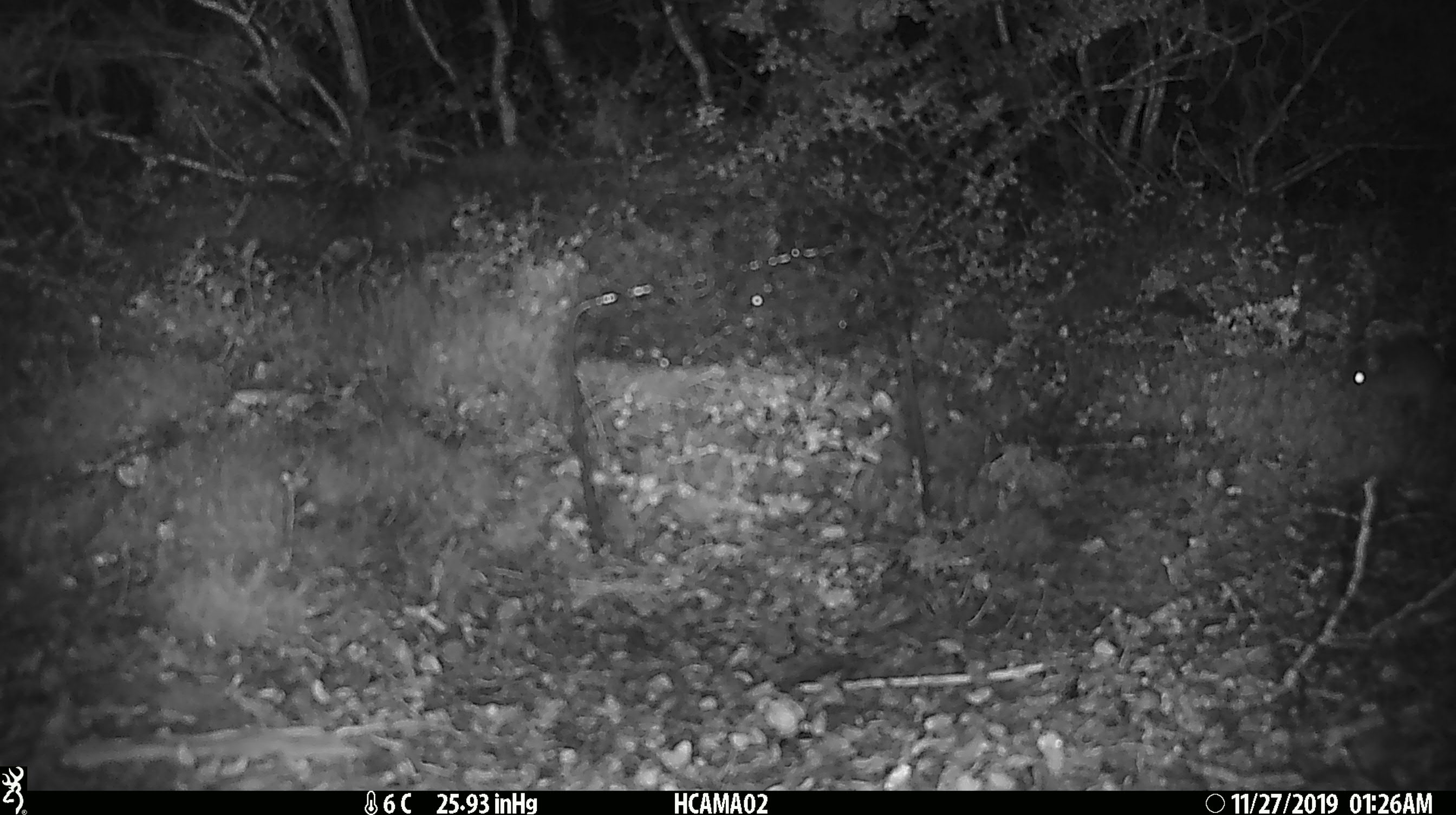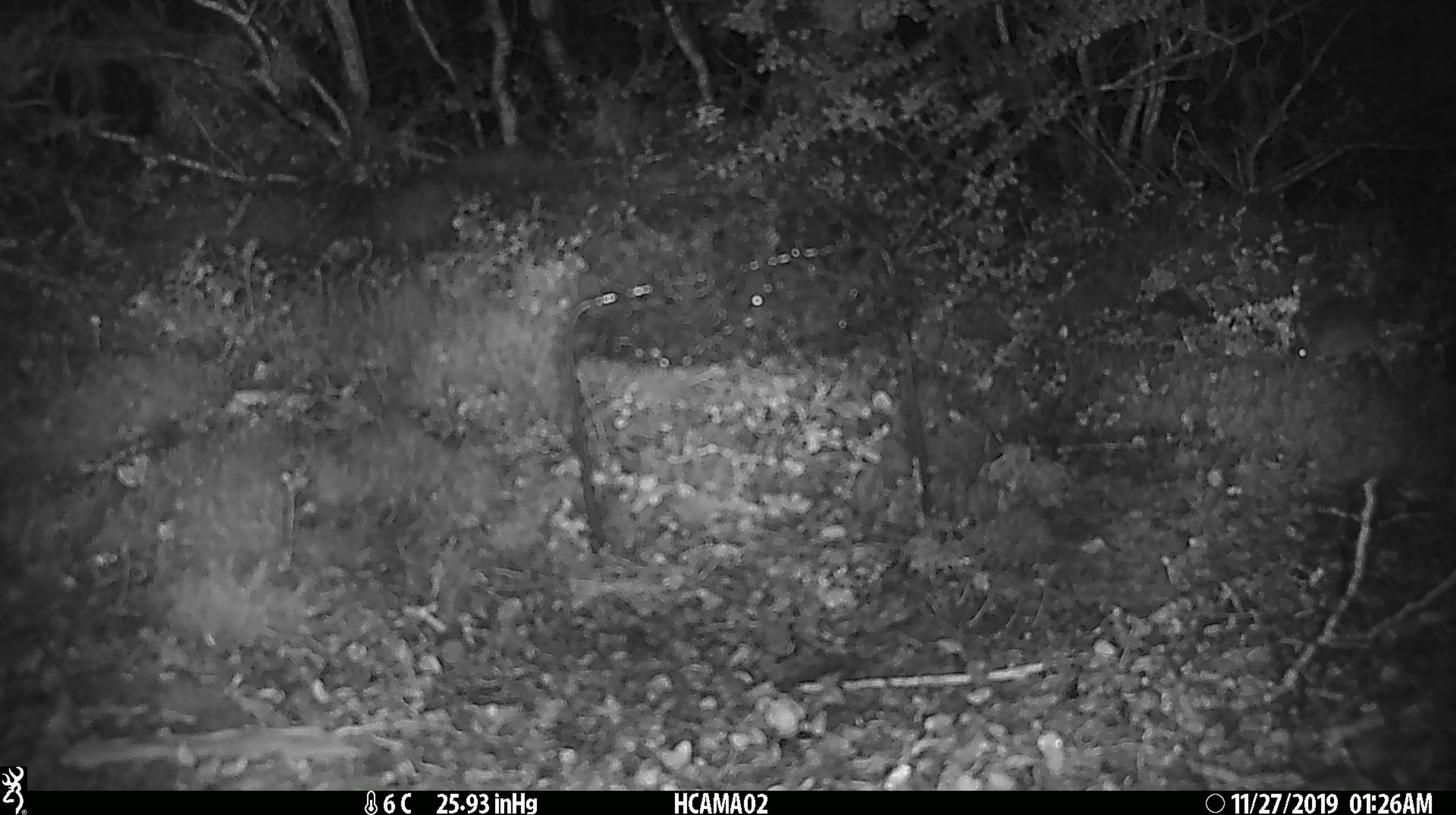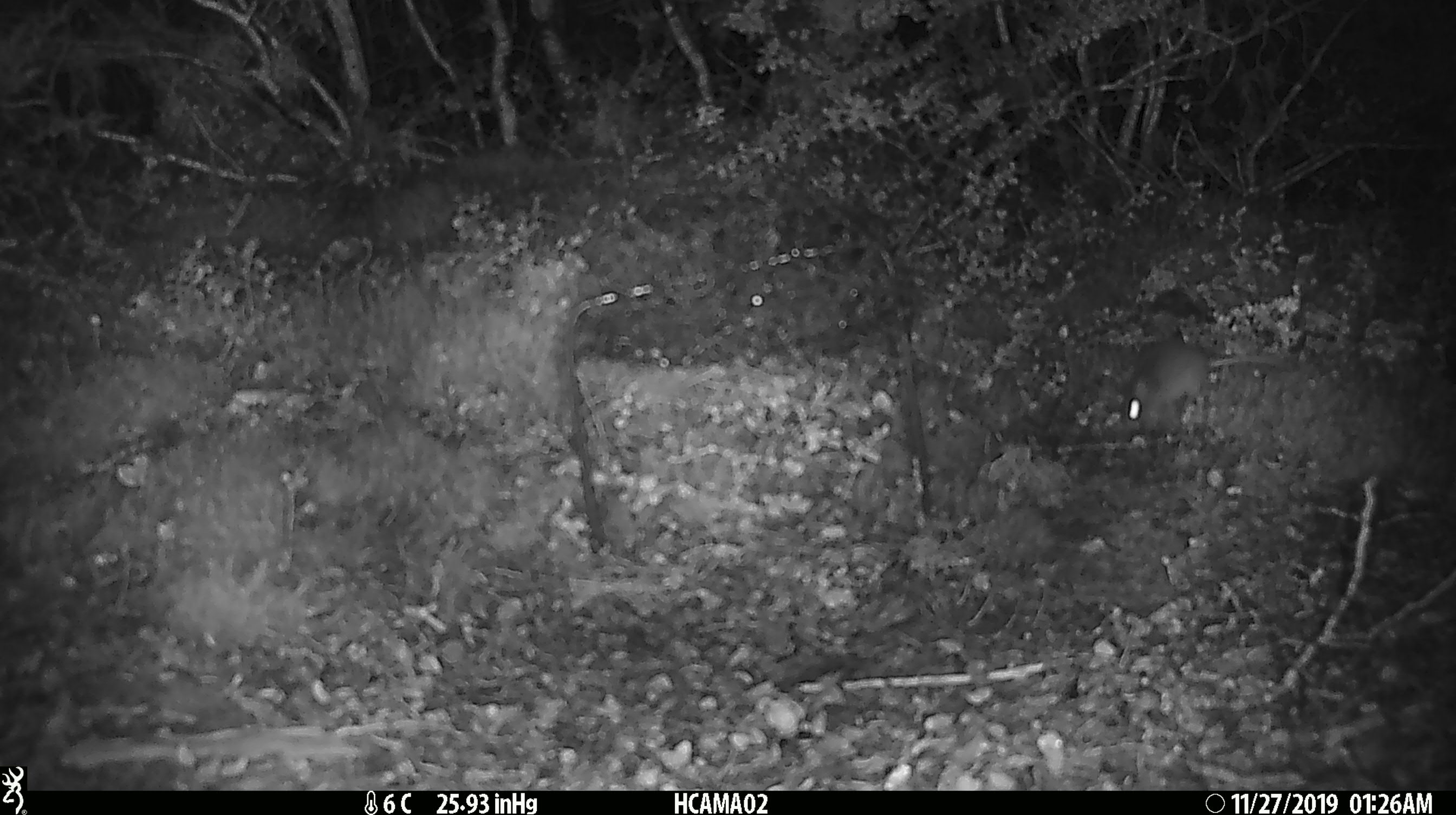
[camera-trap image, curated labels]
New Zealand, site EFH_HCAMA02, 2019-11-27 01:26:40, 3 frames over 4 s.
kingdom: Animalia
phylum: Chordata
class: Mammalia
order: Rodentia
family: Muridae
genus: Mus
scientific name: Mus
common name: mouse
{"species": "mouse (Mus)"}